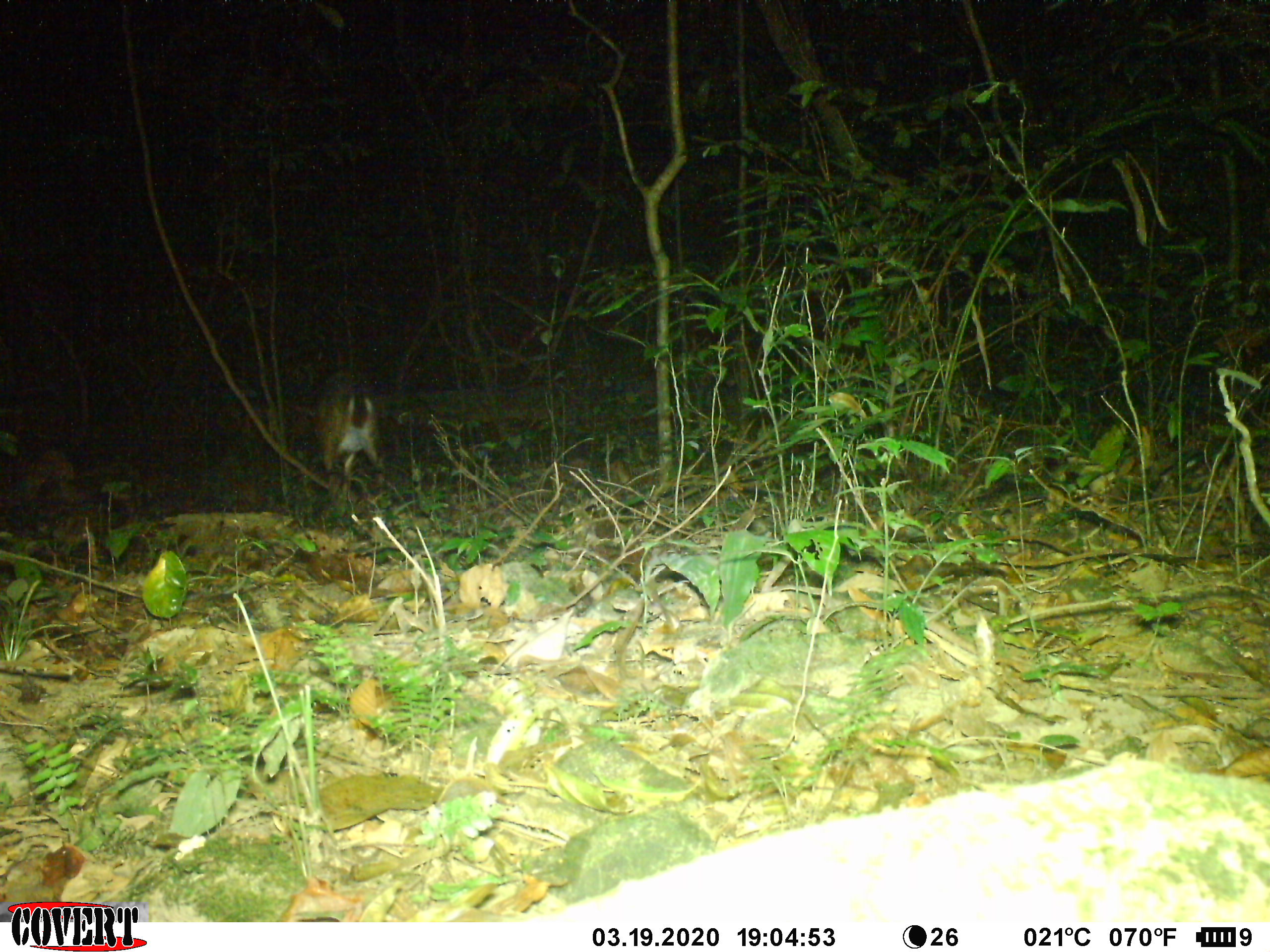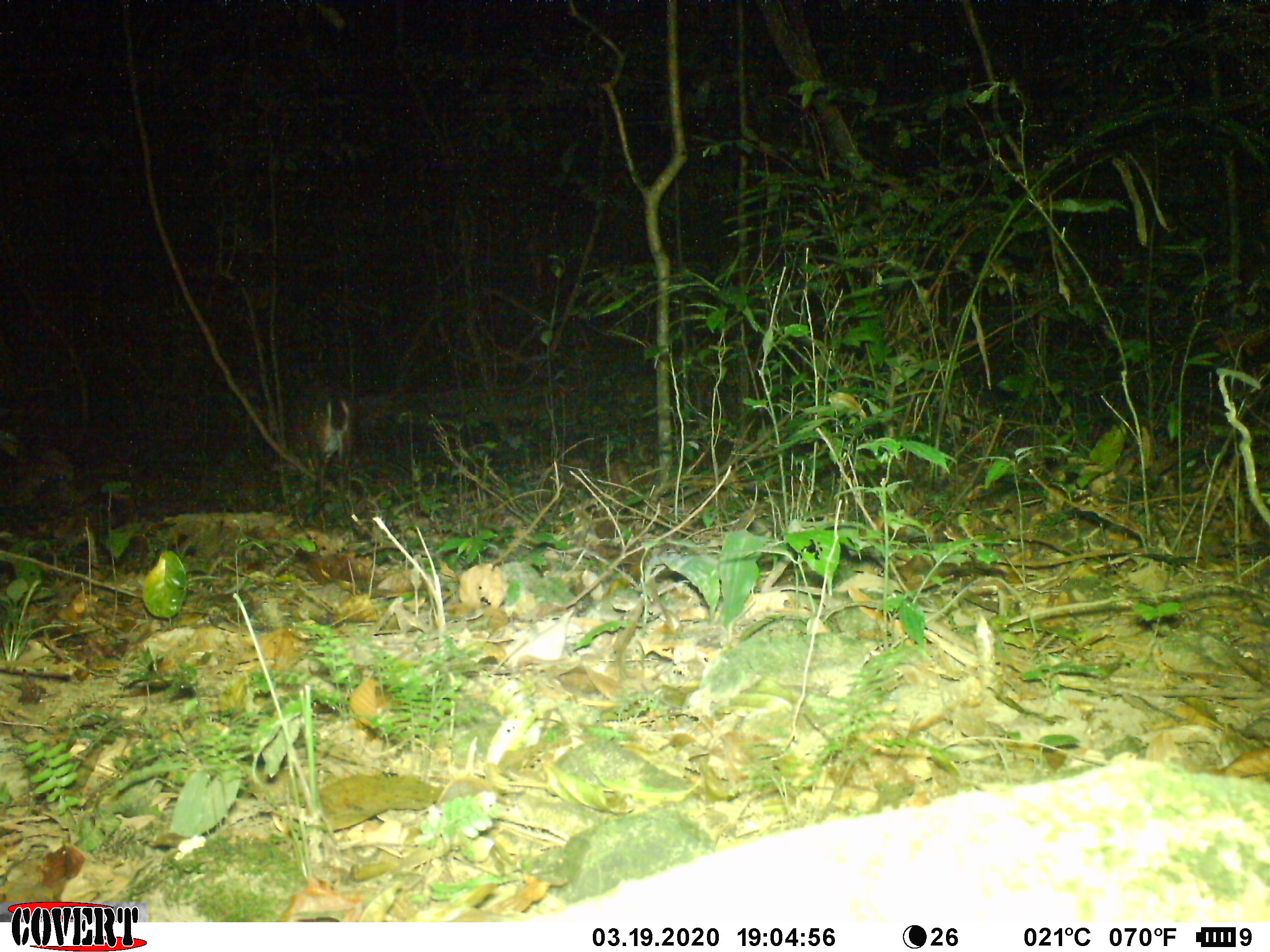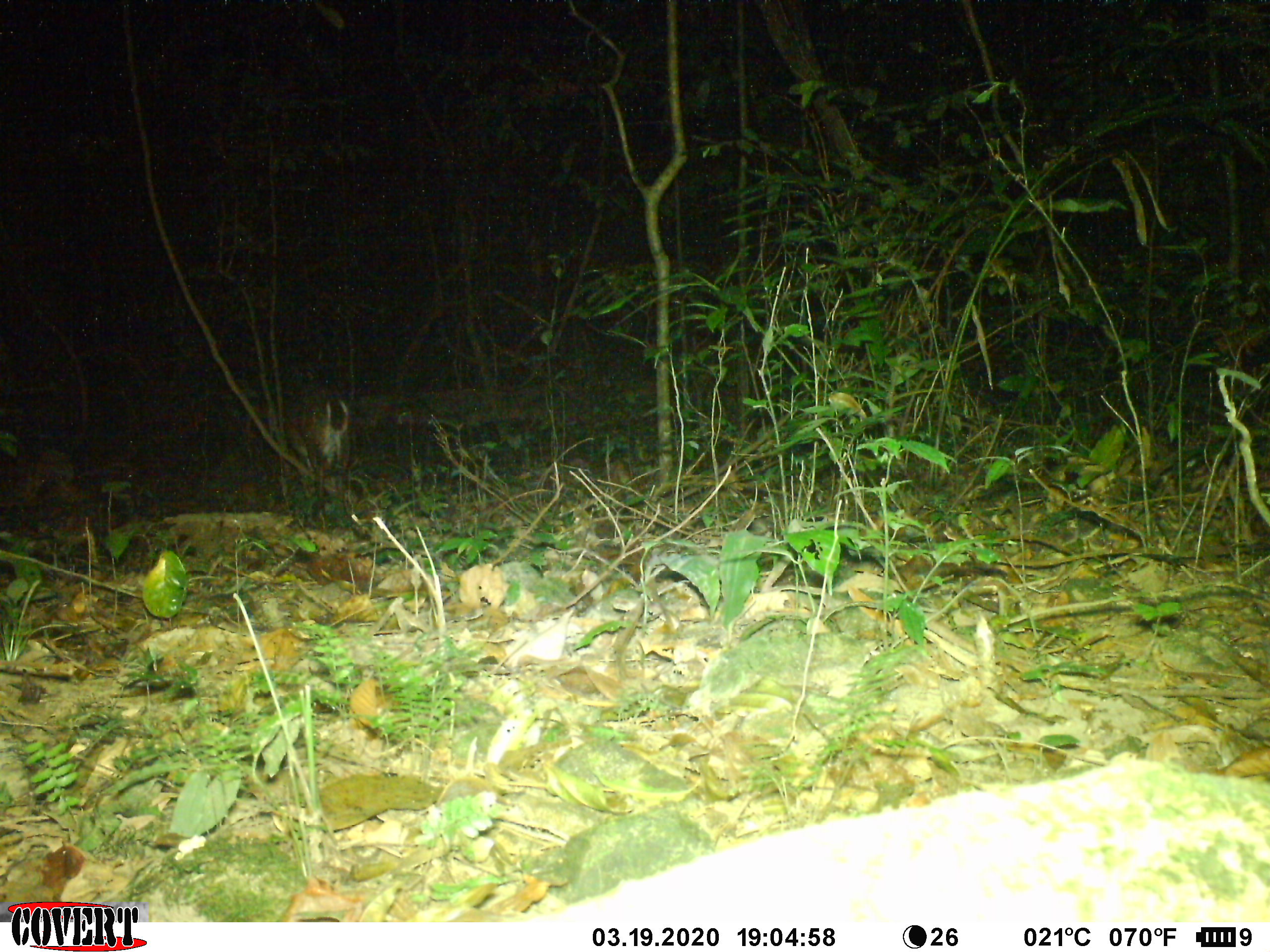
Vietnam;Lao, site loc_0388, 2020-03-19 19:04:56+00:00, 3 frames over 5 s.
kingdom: Animalia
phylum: Chordata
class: Mammalia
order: Artiodactyla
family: Cervidae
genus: Muntiacus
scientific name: Muntiacus vuquangensis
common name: large-antlered muntjac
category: large antlered muntjac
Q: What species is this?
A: Large antlered muntjac (large-antlered muntjac) (Muntiacus vuquangensis).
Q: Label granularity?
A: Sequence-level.